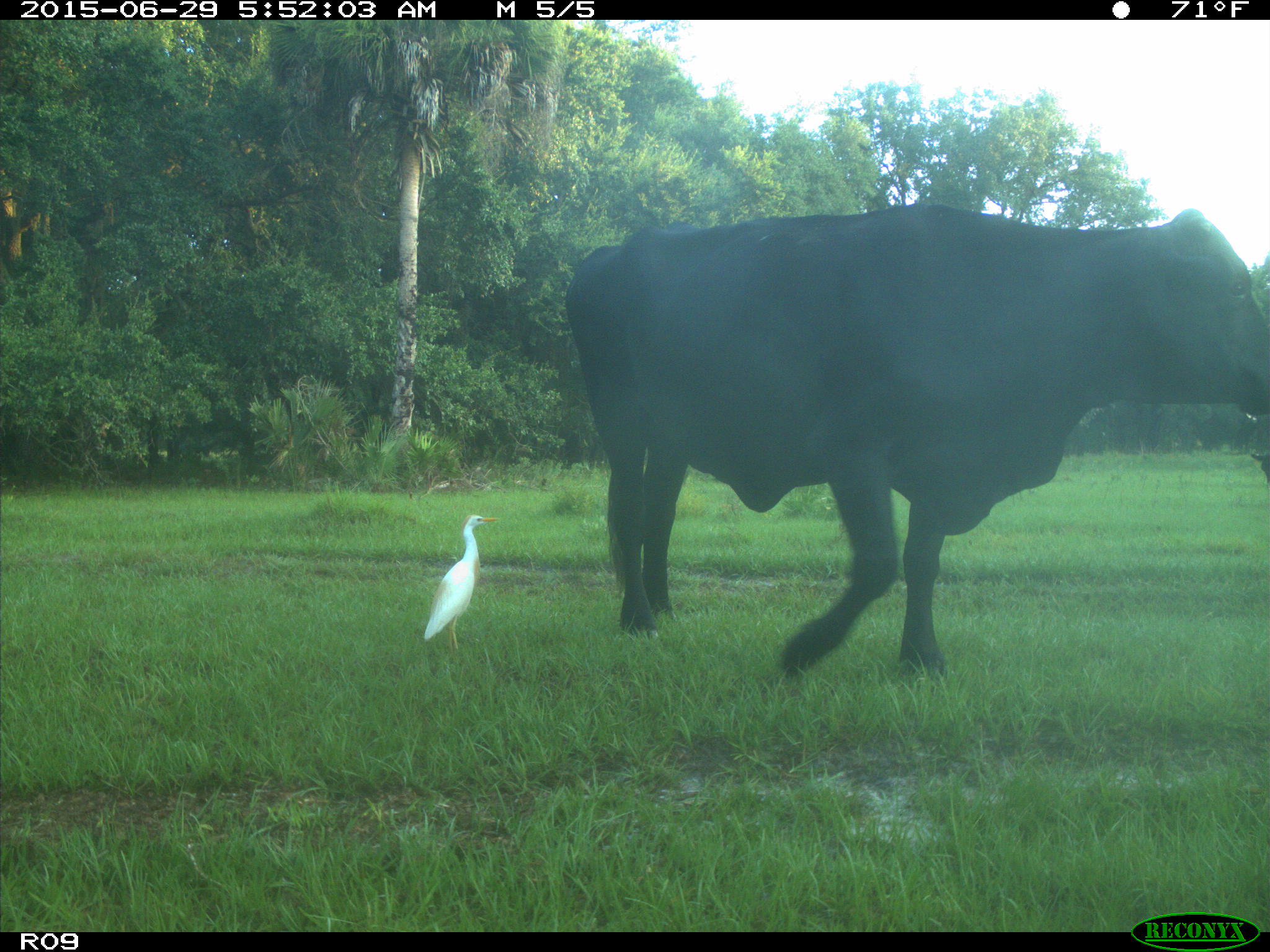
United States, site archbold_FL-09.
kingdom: Animalia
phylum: Chordata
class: Mammalia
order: Artiodactyla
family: Bovidae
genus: Bos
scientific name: Bos taurus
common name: domestic cow